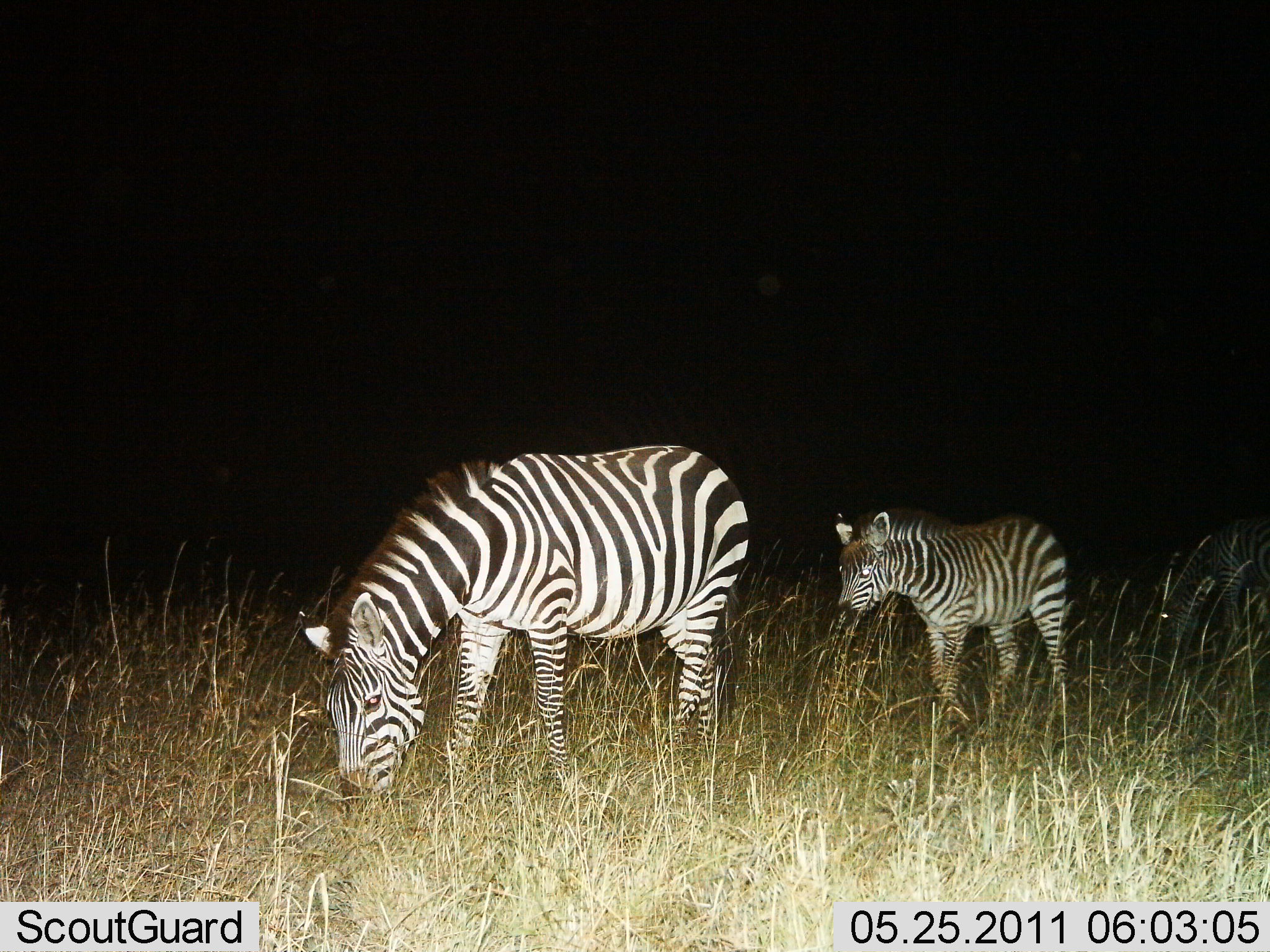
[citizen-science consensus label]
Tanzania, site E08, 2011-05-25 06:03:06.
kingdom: Animalia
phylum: Chordata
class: Mammalia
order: Perissodactyla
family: Equidae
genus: Equus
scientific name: Equus quagga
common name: plains zebra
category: zebra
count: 2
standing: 38%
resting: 0%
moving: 23%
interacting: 0%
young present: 38%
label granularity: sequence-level